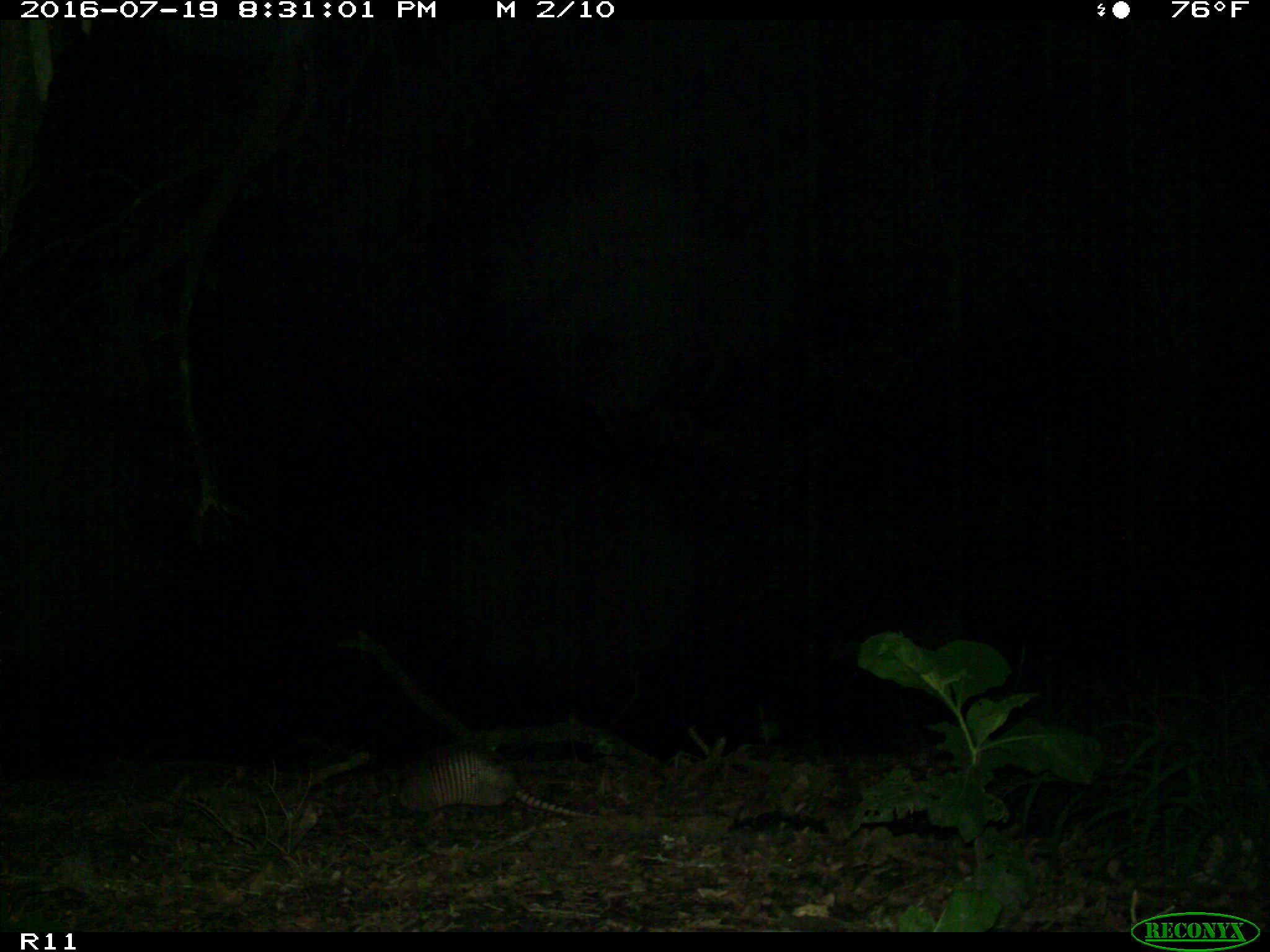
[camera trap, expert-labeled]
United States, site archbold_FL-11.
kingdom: Animalia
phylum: Chordata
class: Mammalia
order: Cingulata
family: Dasypodidae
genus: Dasypus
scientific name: Dasypus novemcinctus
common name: nine-banded armadillo